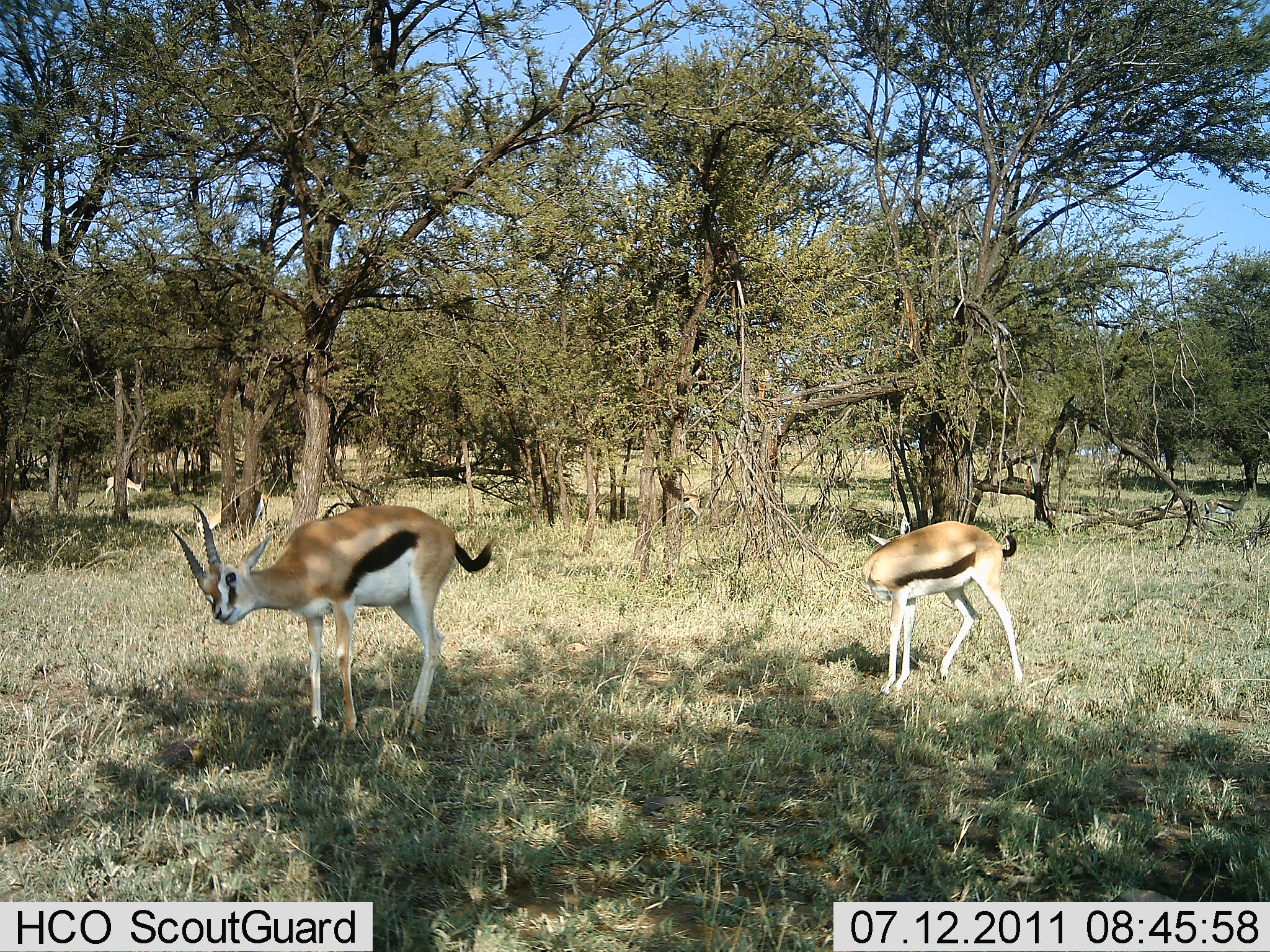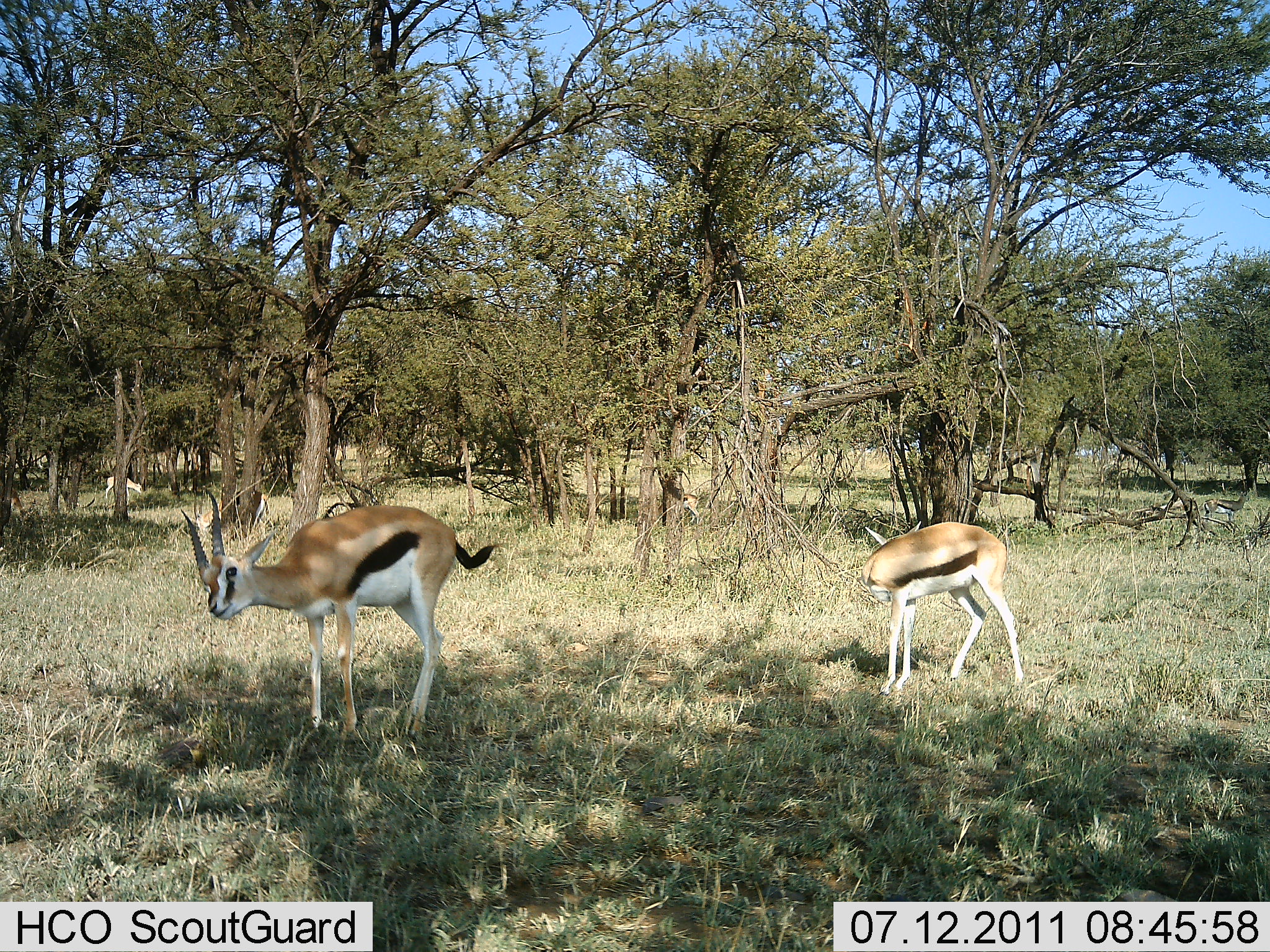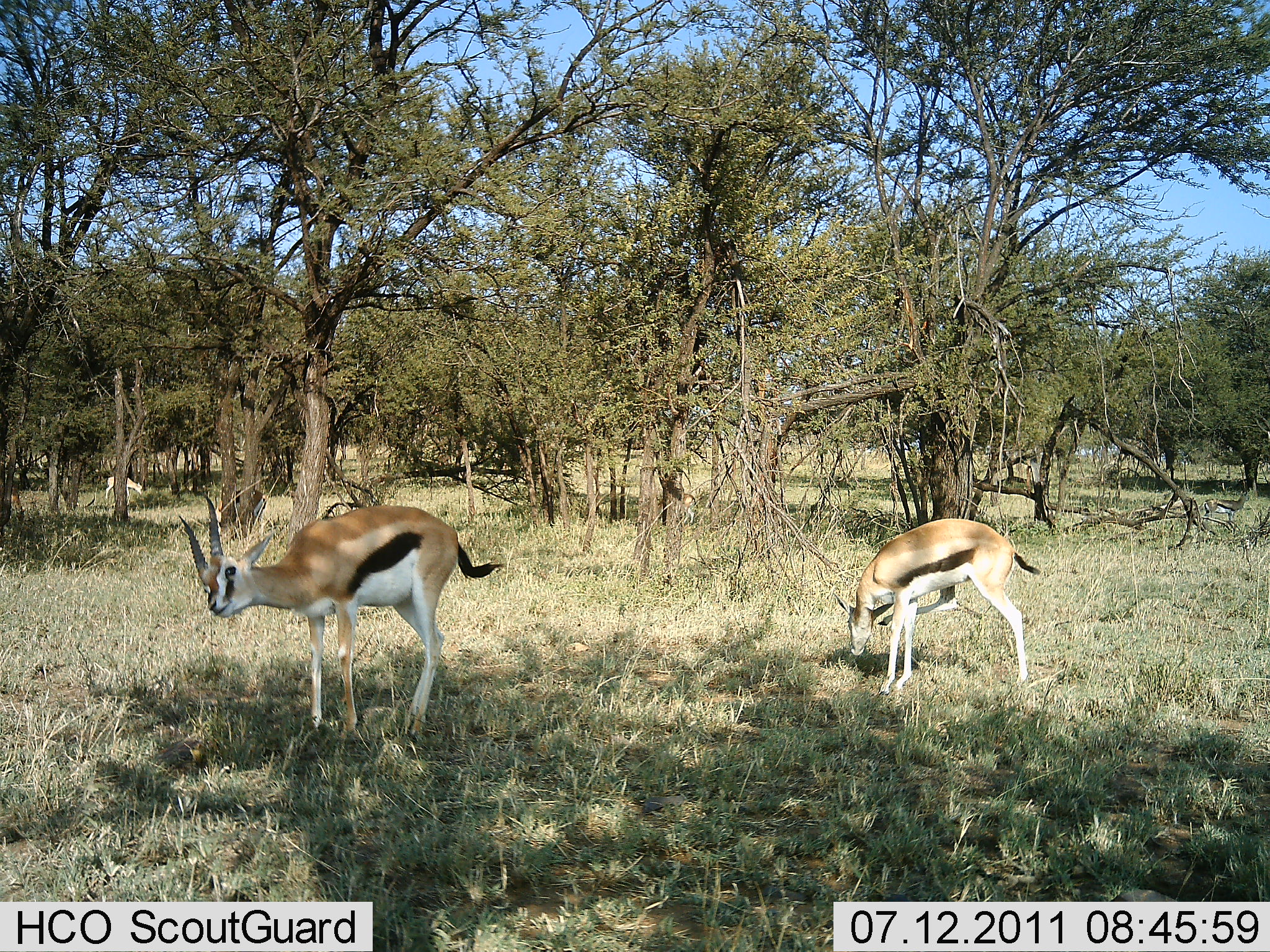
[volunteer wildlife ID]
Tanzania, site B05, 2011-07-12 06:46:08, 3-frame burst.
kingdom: Animalia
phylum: Chordata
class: Mammalia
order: Artiodactyla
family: Bovidae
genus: Eudorcas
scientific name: Eudorcas thomsonii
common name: thomson's gazelle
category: gazellethomsons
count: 2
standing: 100%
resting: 0%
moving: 0%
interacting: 8%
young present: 17%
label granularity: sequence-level